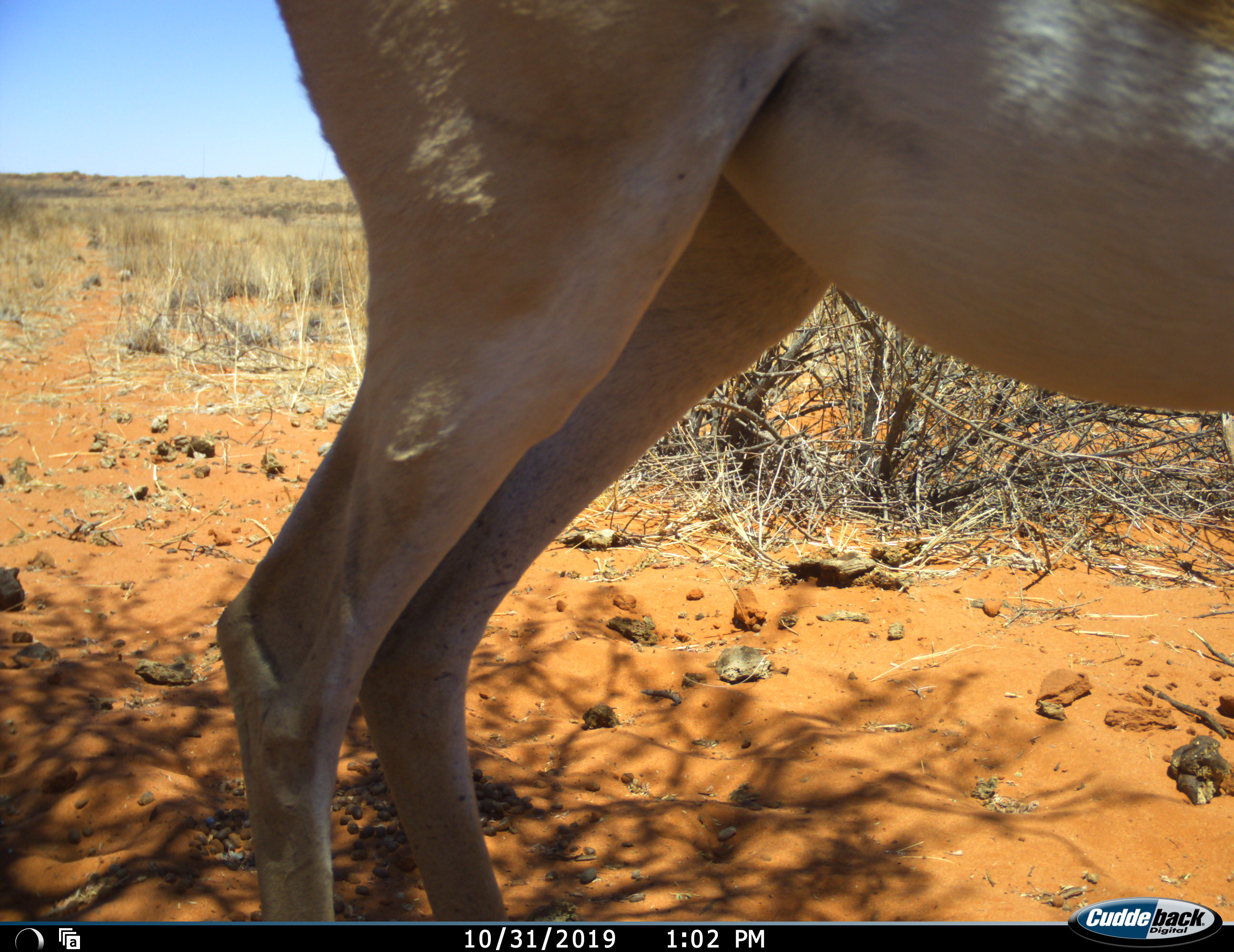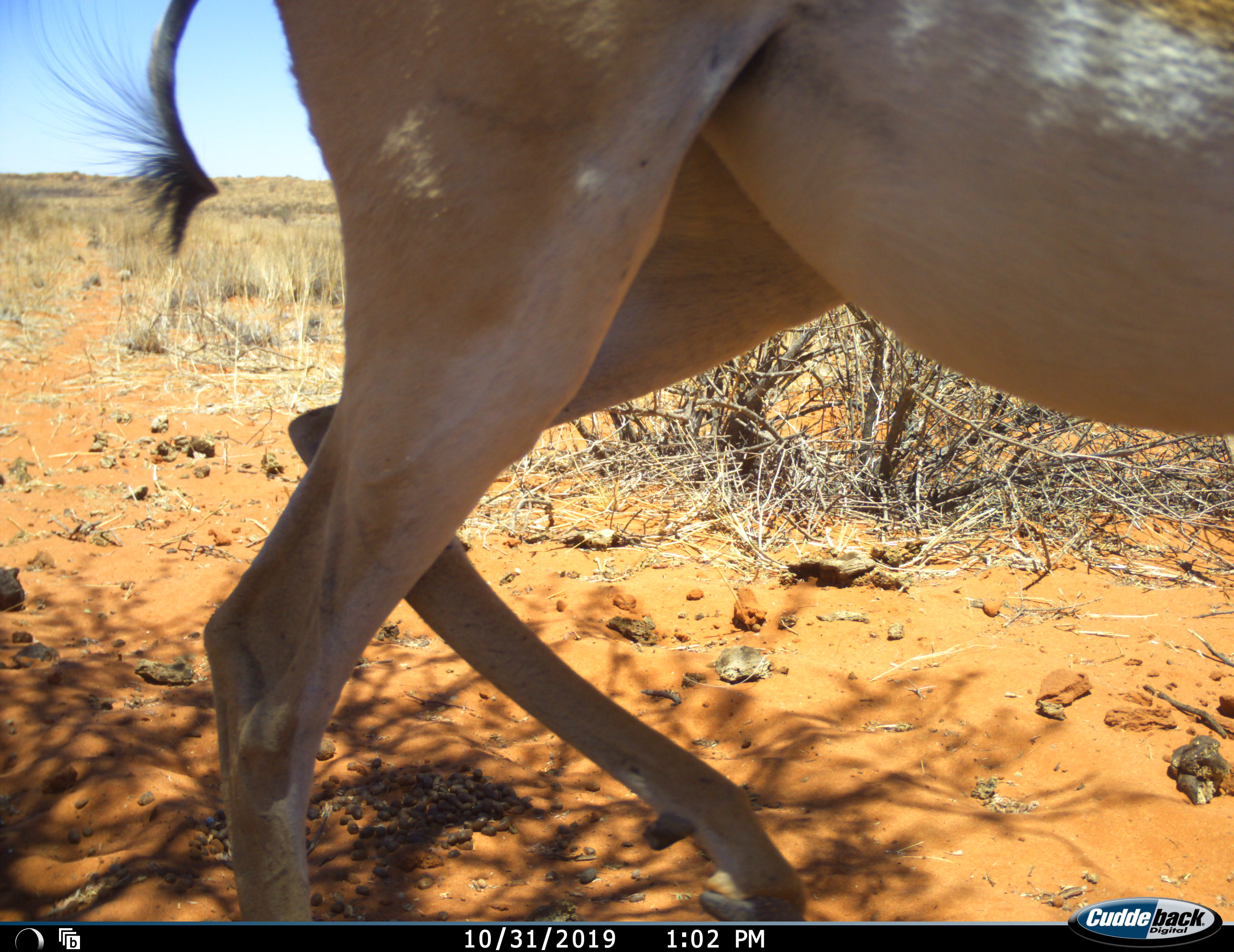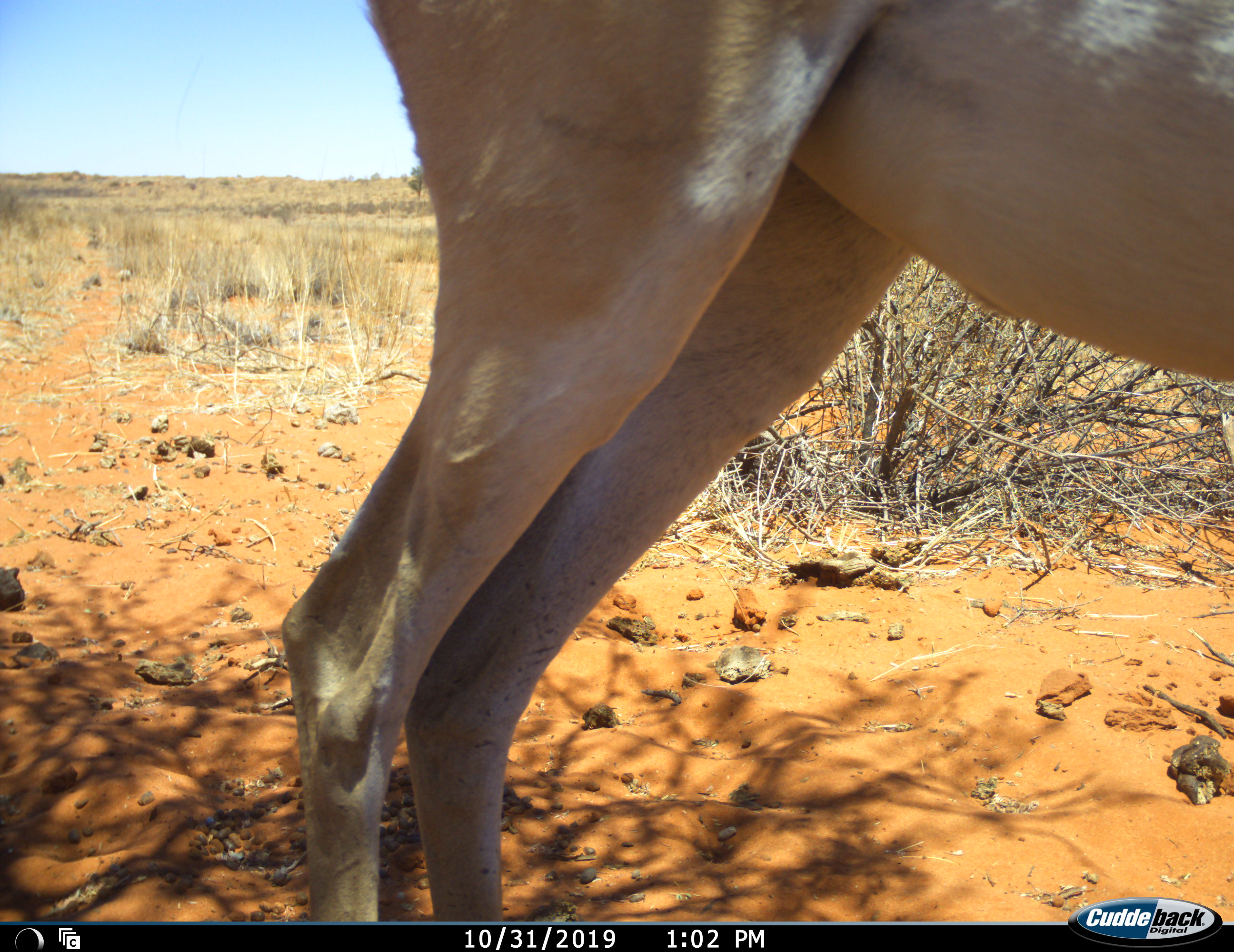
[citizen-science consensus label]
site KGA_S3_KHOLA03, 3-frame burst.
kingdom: Animalia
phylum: Chordata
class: Mammalia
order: Artiodactyla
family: Bovidae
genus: Antidorcas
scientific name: Antidorcas marsupialis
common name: springbok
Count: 1.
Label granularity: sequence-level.